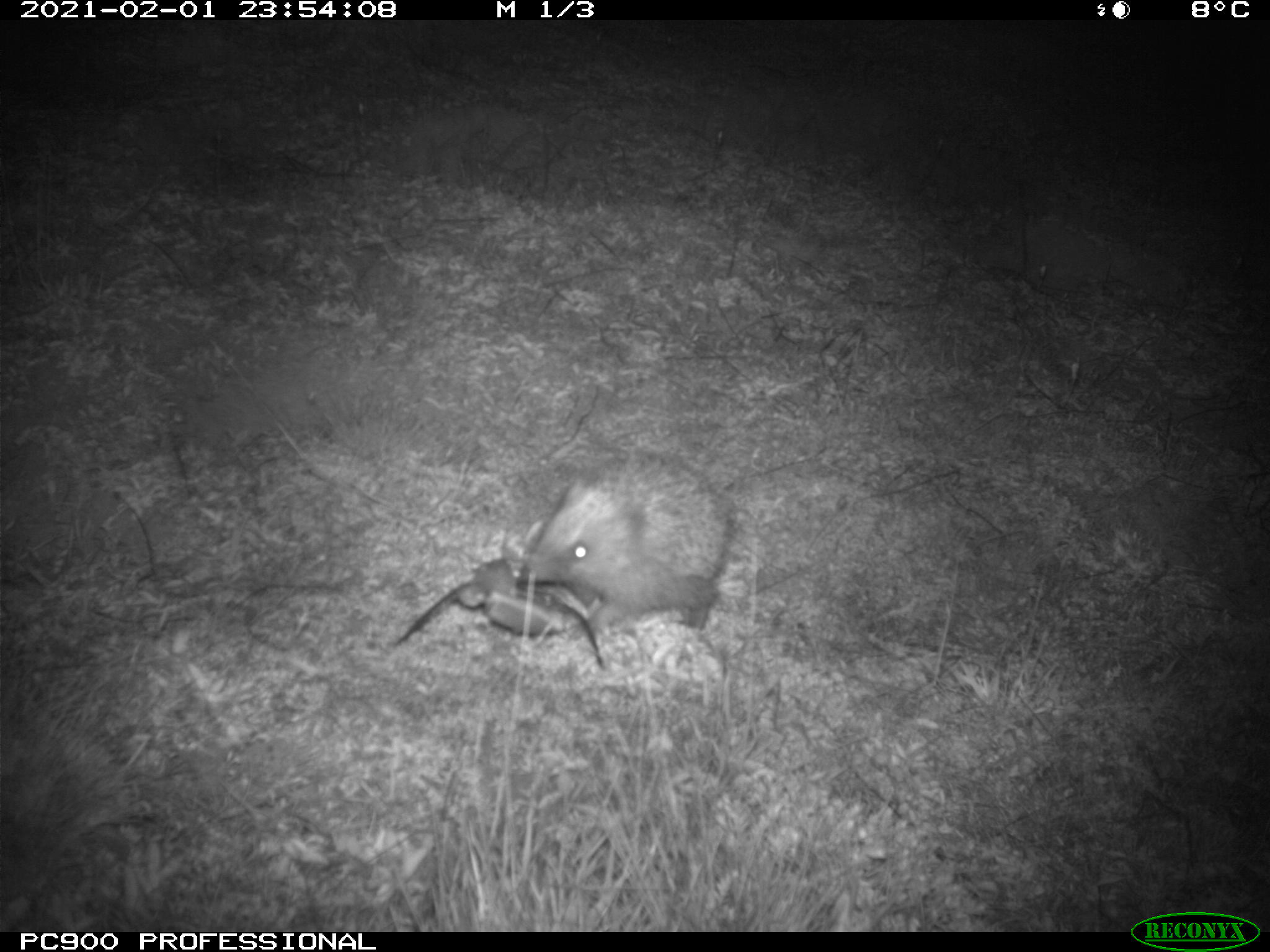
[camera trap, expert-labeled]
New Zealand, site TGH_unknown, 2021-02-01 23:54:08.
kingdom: Animalia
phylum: Chordata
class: Mammalia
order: Eulipotyphla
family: Erinaceidae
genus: Erinaceus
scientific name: Erinaceus europaeus europaeus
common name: european hedgehog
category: hedgehog